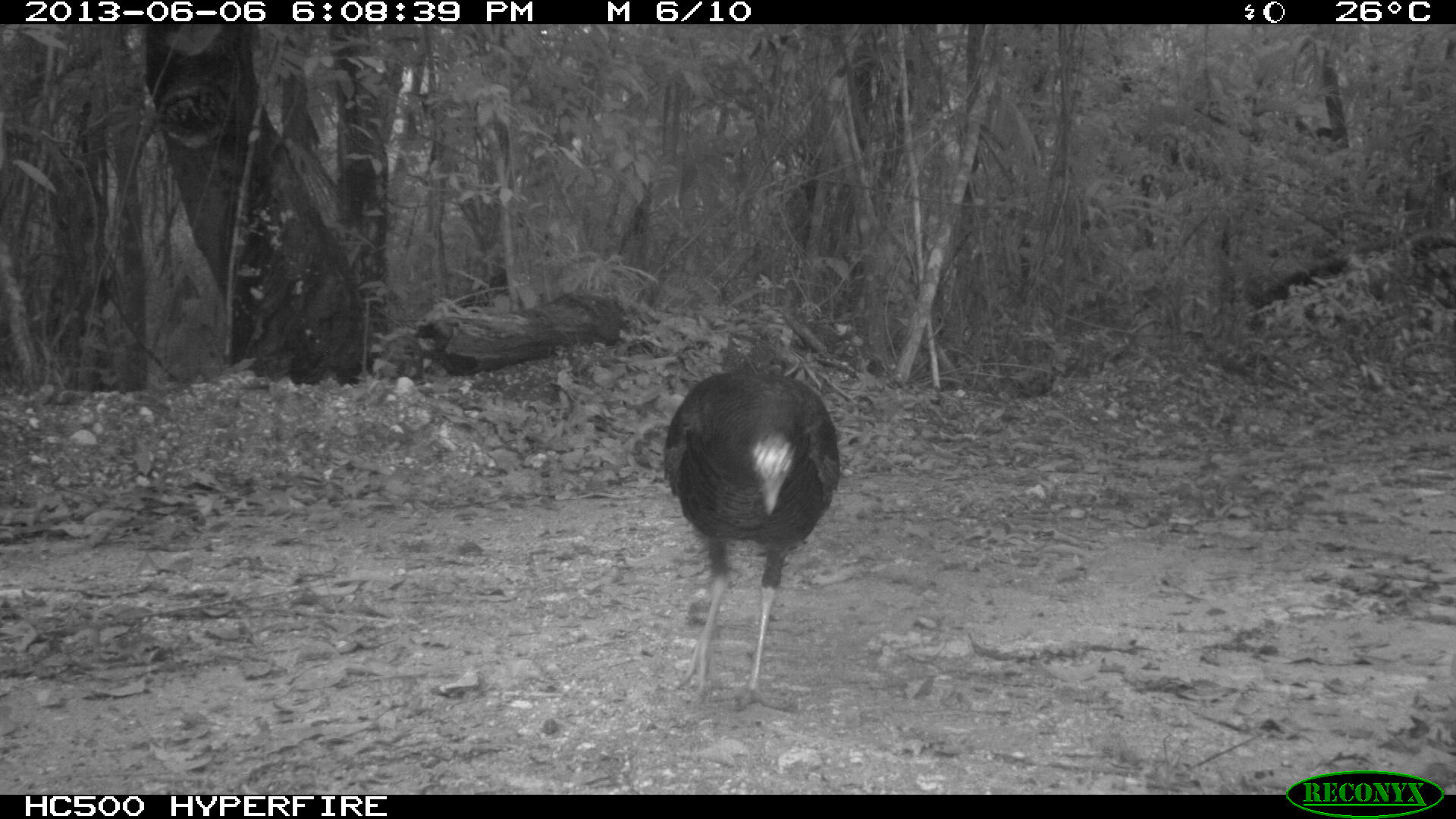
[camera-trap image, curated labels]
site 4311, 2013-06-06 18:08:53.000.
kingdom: Animalia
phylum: Chordata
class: Aves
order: Galliformes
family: Phasianidae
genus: Meleagris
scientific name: Meleagris ocellata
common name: ocellated turkey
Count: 1.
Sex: female.